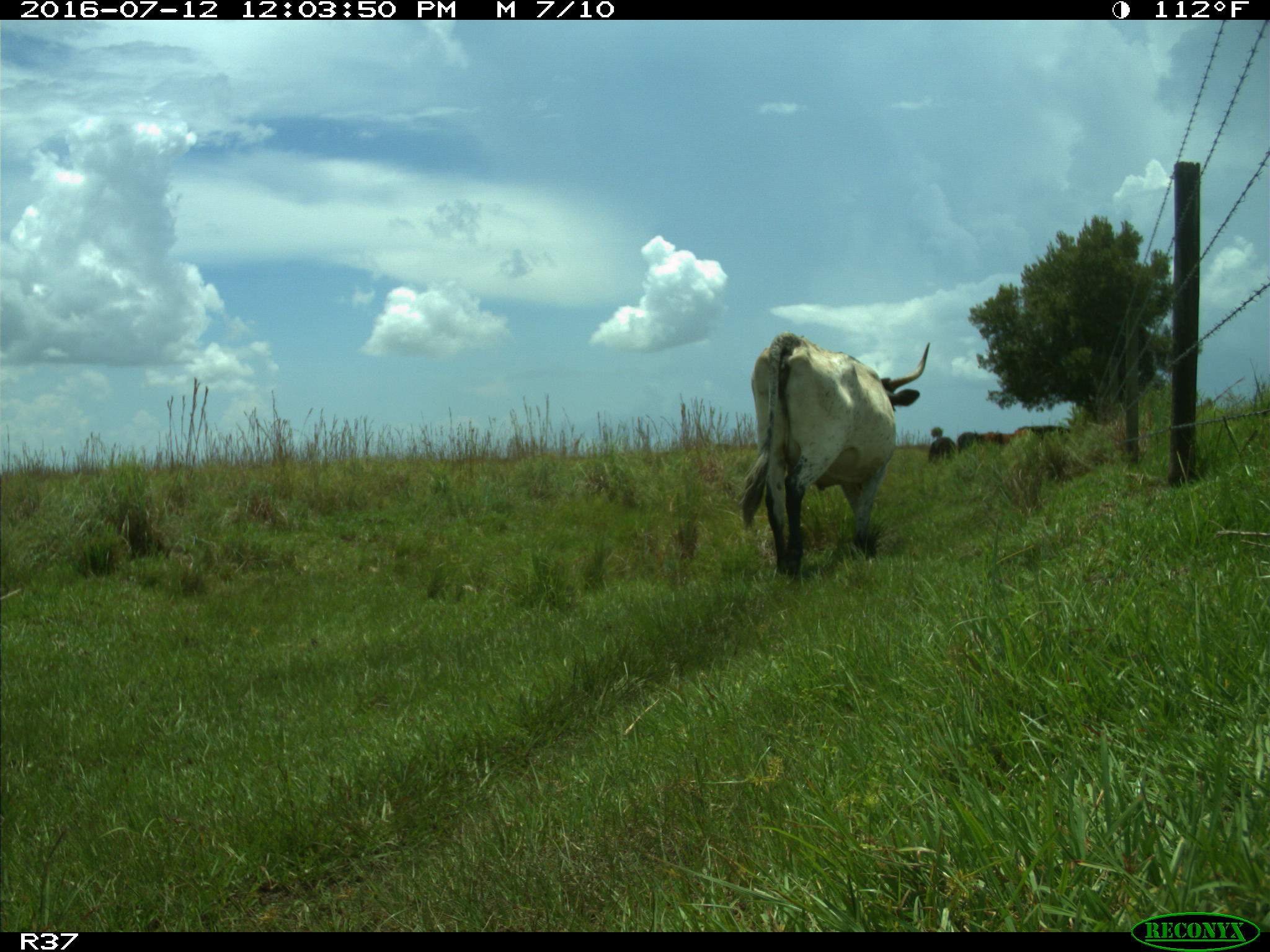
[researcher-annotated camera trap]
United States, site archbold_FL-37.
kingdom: Animalia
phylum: Chordata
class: Mammalia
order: Artiodactyla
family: Bovidae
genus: Bos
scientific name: Bos taurus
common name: domestic cow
Bos taurus (domestic cow).